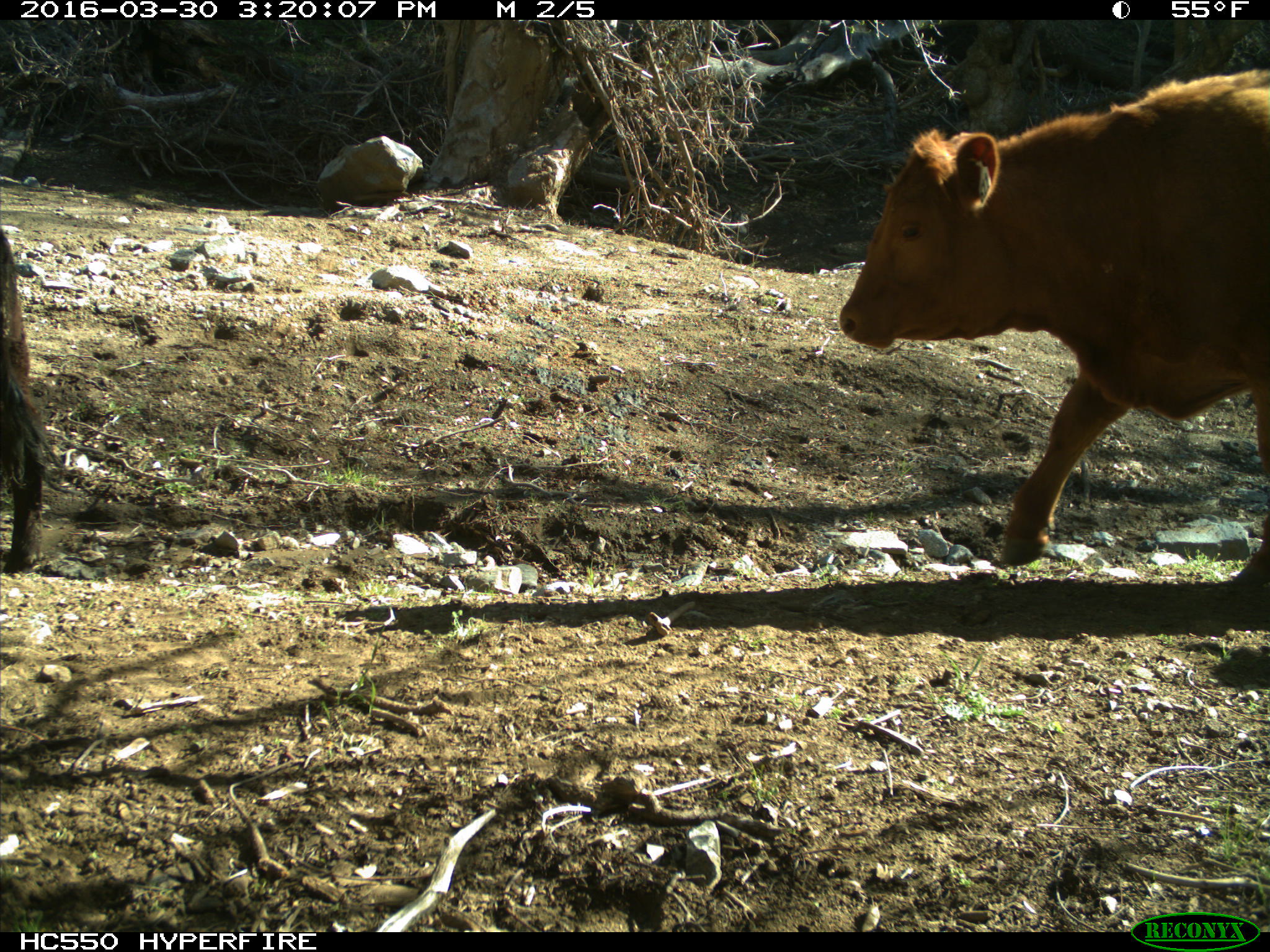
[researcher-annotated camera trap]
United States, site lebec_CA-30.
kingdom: Animalia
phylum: Chordata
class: Mammalia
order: Artiodactyla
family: Bovidae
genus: Bos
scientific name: Bos taurus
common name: domestic cow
Bos taurus (domestic cow).